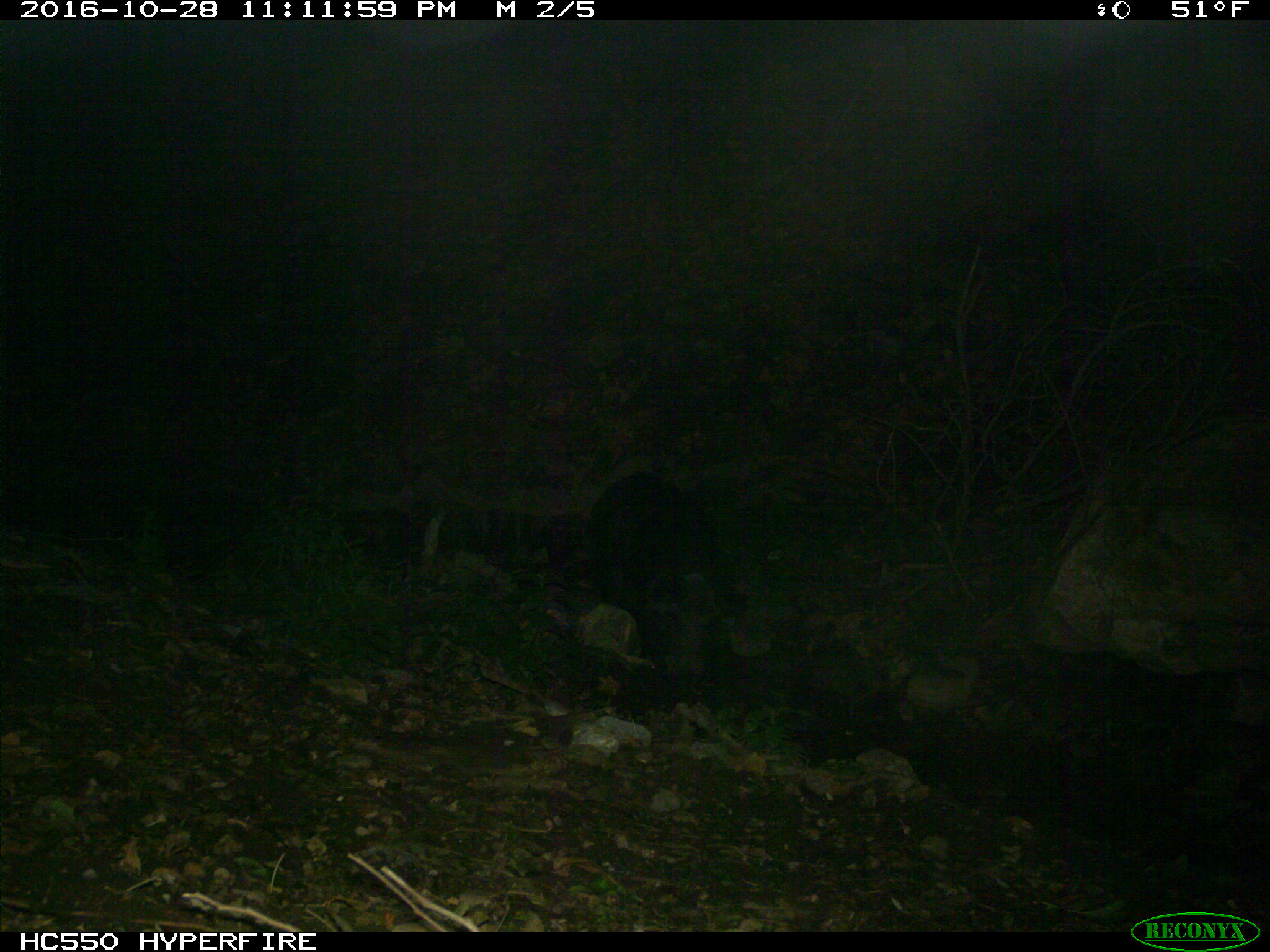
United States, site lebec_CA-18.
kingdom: Animalia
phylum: Chordata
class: Mammalia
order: Artiodactyla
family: Suidae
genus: Sus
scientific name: Sus scrofa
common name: wild boar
Sus scrofa (wild boar).